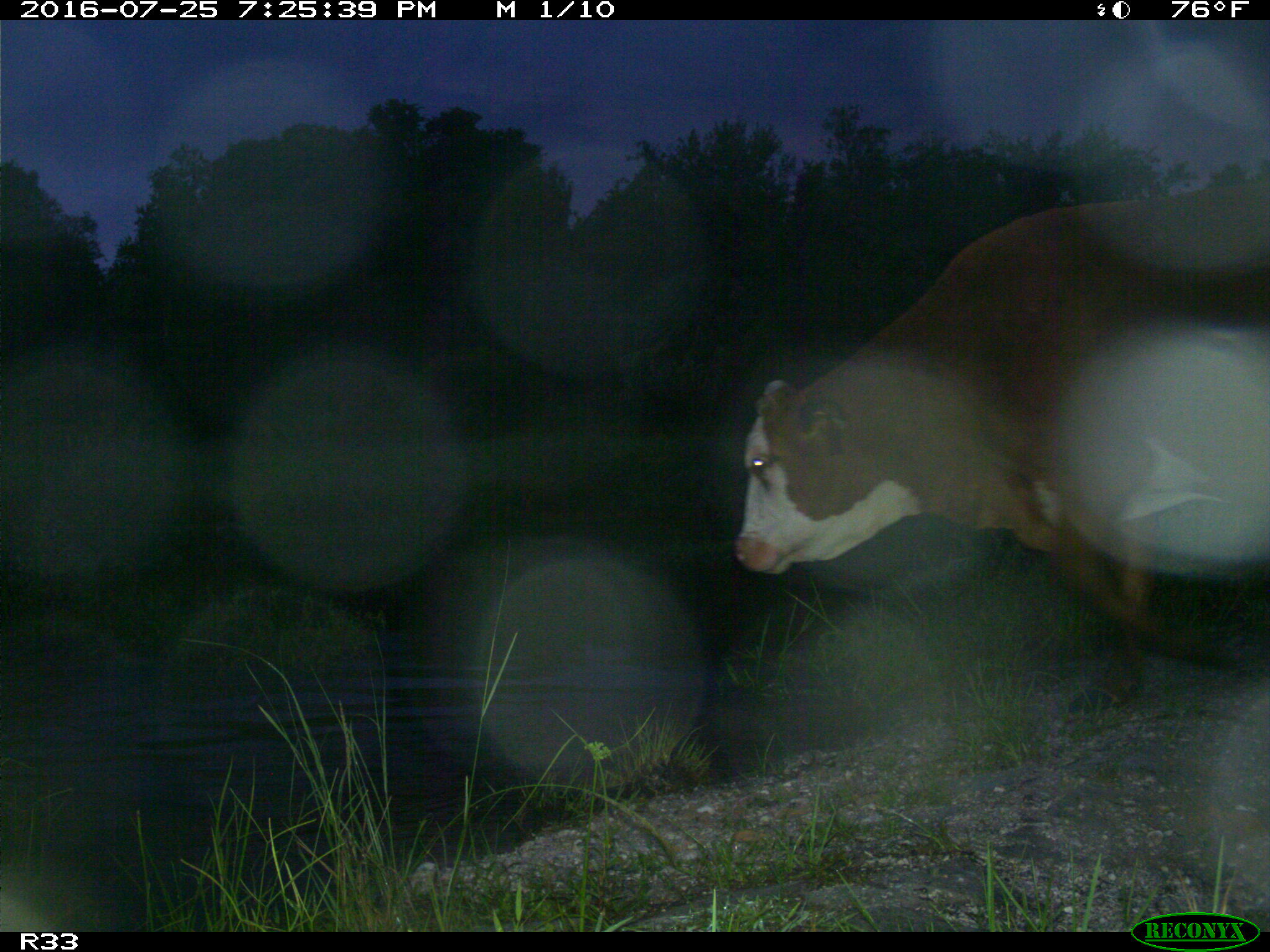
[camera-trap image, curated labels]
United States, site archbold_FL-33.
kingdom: Animalia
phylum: Chordata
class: Mammalia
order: Artiodactyla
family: Bovidae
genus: Bos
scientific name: Bos taurus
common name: domestic cow